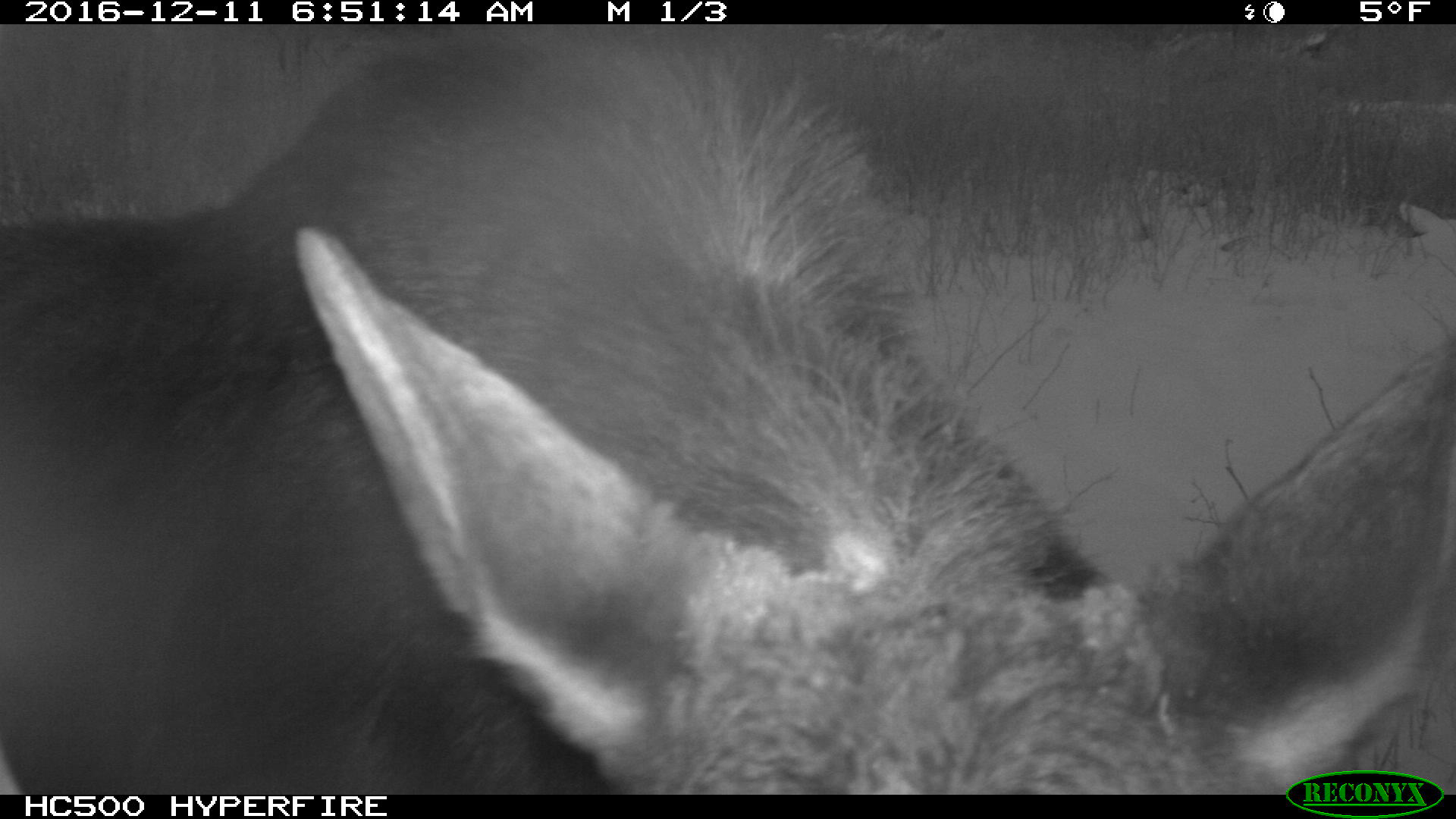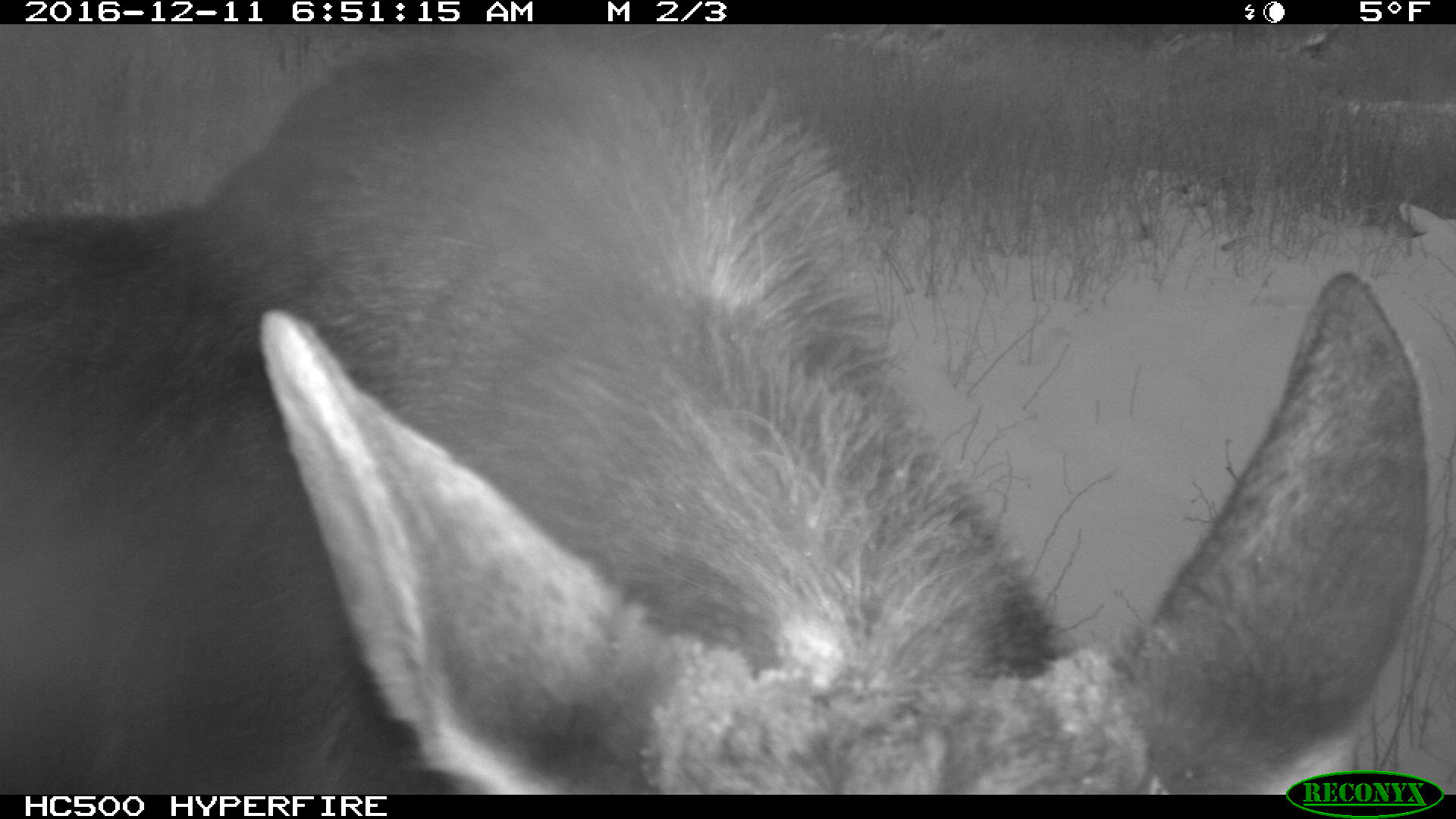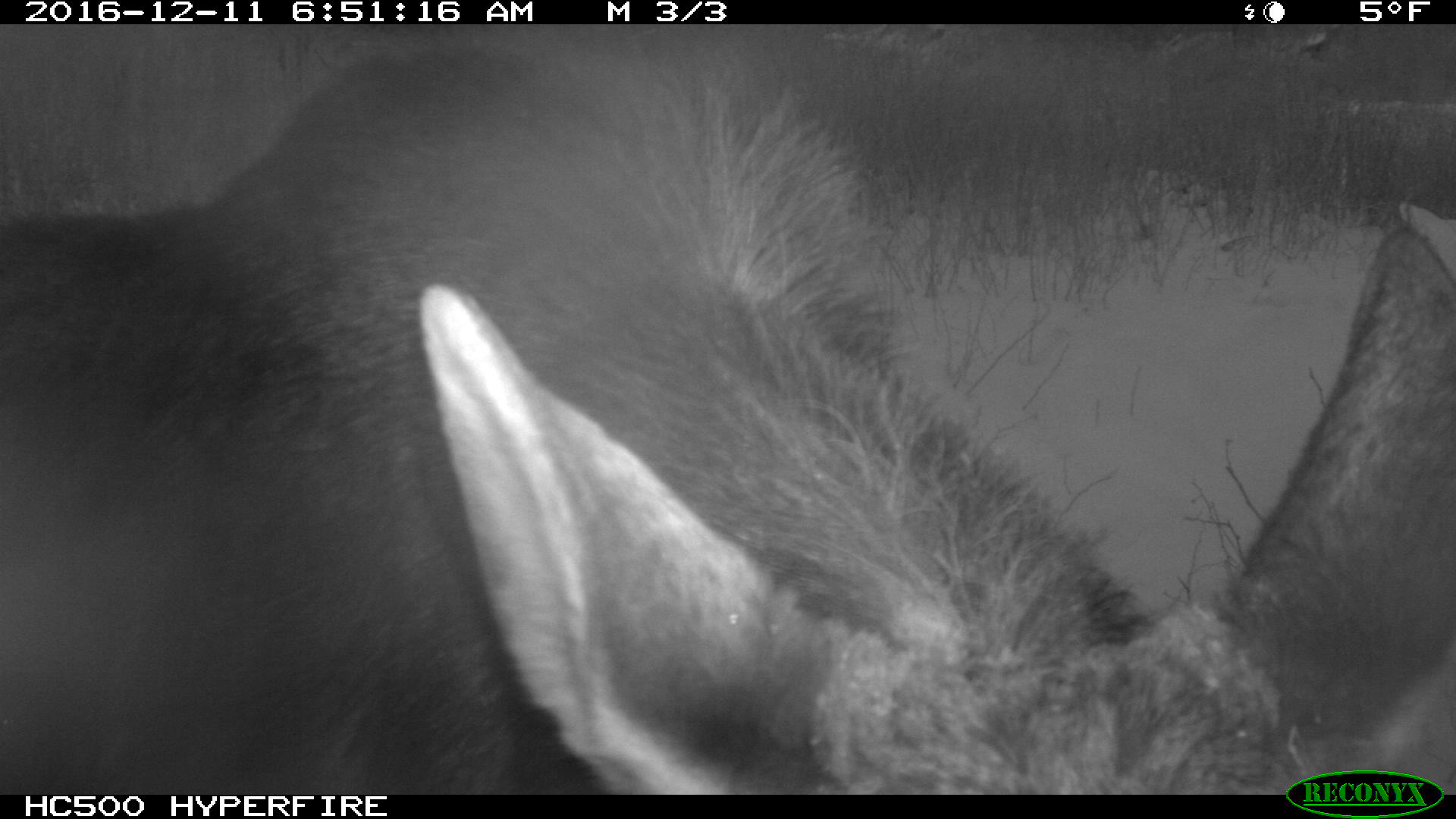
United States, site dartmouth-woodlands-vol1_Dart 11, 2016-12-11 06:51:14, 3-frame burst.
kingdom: Animalia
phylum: Chordata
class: Mammalia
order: Artiodactyla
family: Cervidae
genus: Alces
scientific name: Alces alces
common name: moose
Moose (Alces alces).